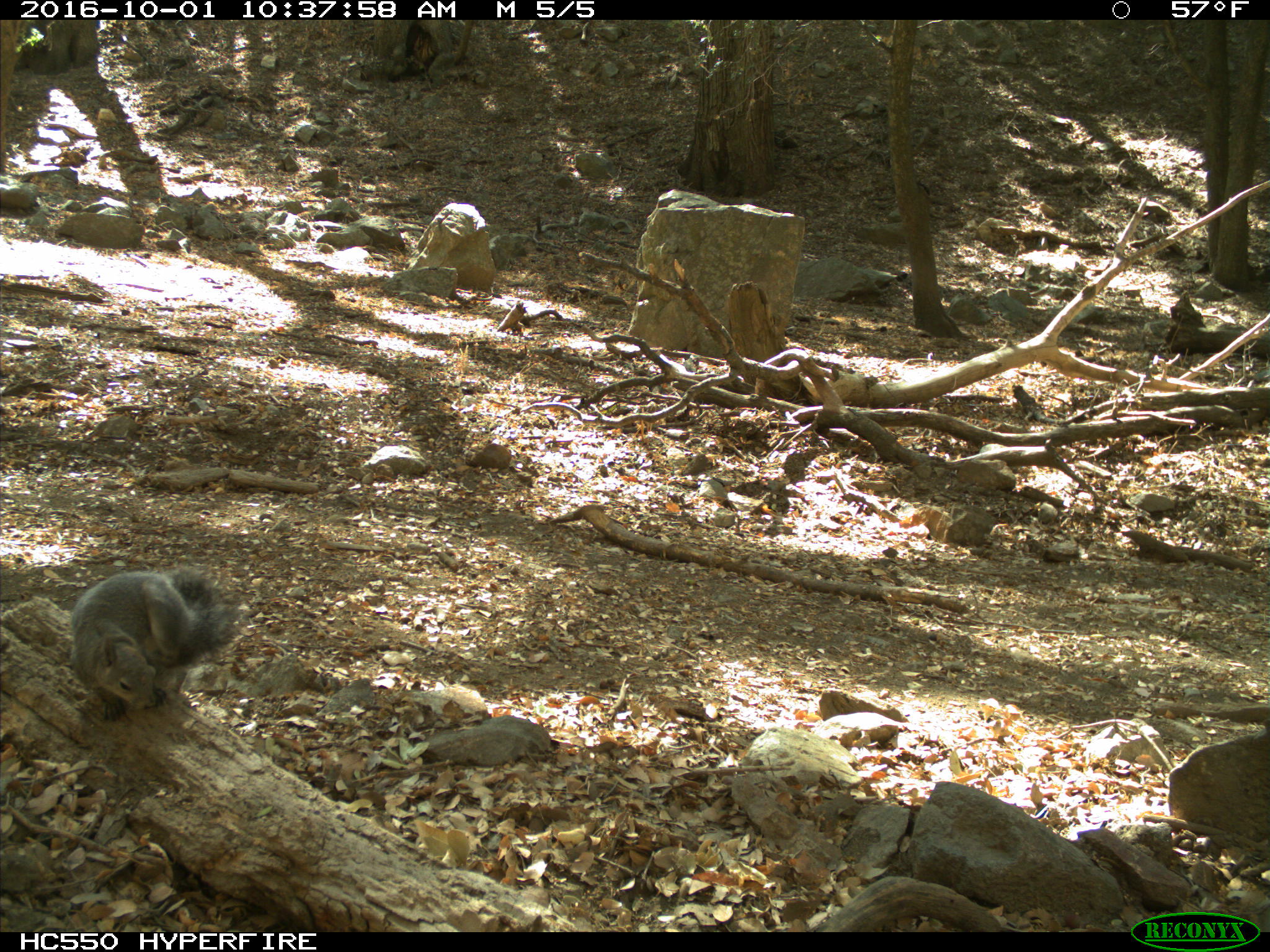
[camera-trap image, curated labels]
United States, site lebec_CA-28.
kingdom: Animalia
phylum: Chordata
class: Mammalia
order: Rodentia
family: Sciuridae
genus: Sciurus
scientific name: Sciurus carolinensis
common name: eastern gray squirrel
Sciurus carolinensis (eastern gray squirrel).